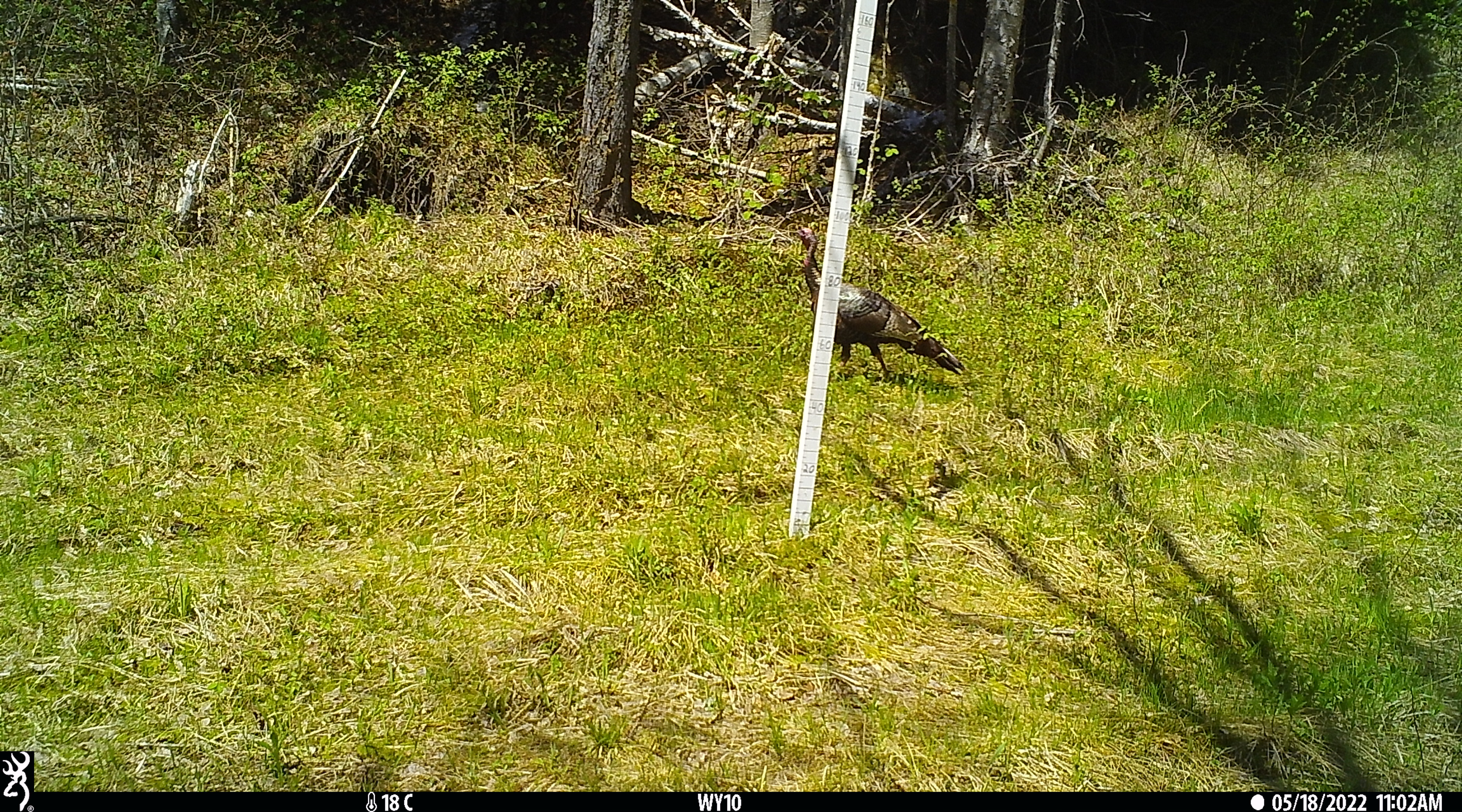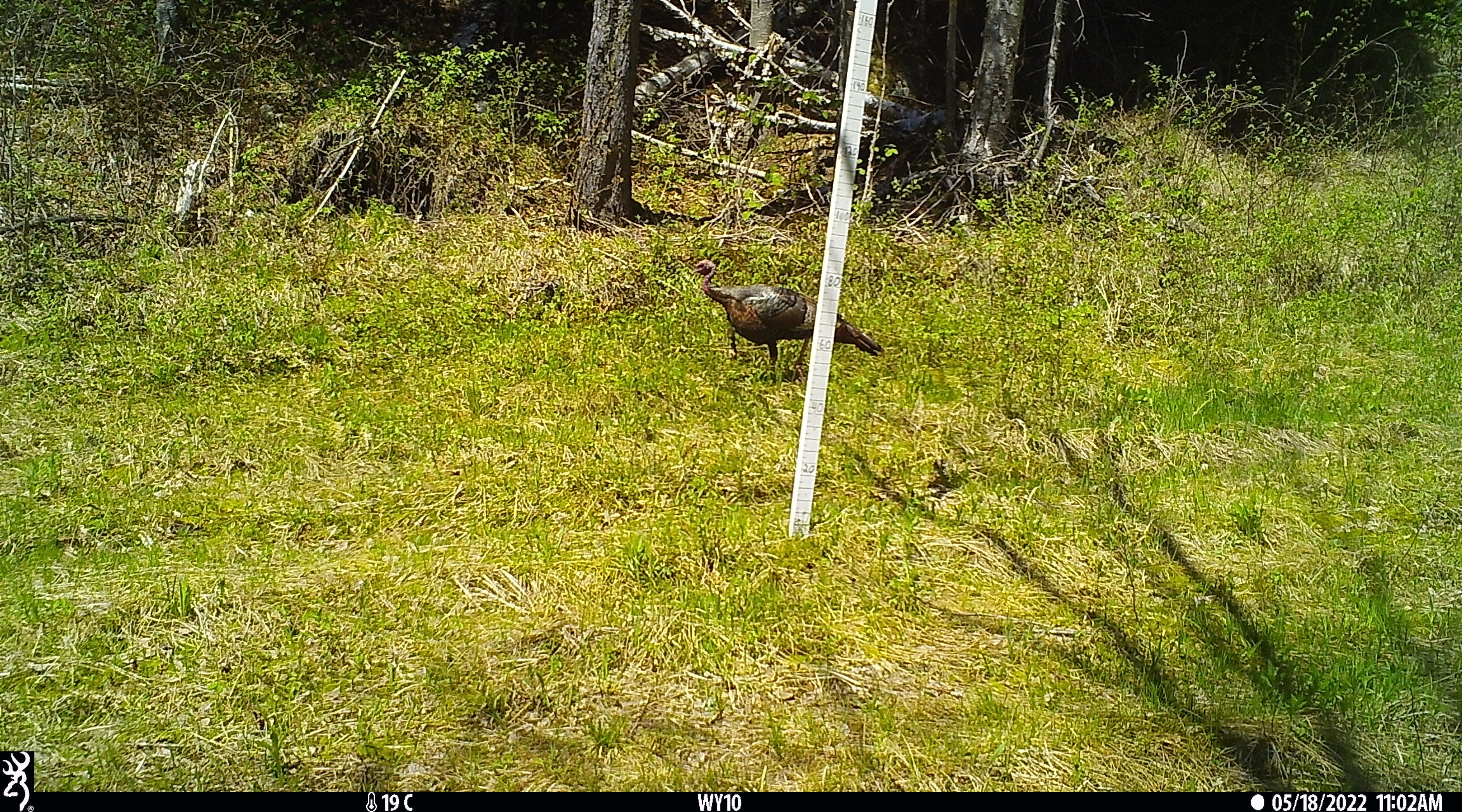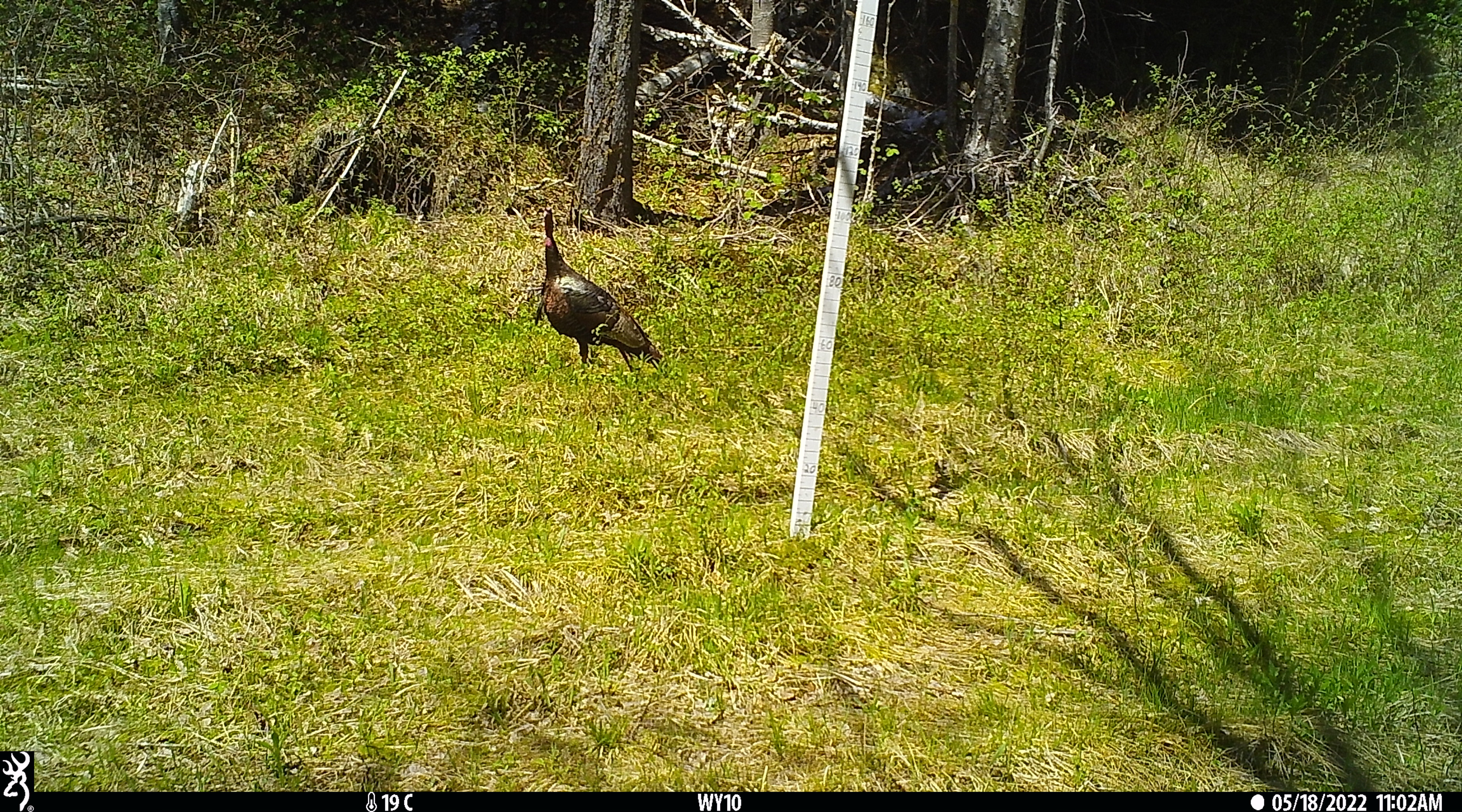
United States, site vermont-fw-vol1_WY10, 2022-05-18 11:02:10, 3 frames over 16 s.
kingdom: Animalia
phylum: Chordata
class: Aves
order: Galliformes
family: Phasianidae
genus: Meleagris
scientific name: Meleagris gallopavo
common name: wild turkey